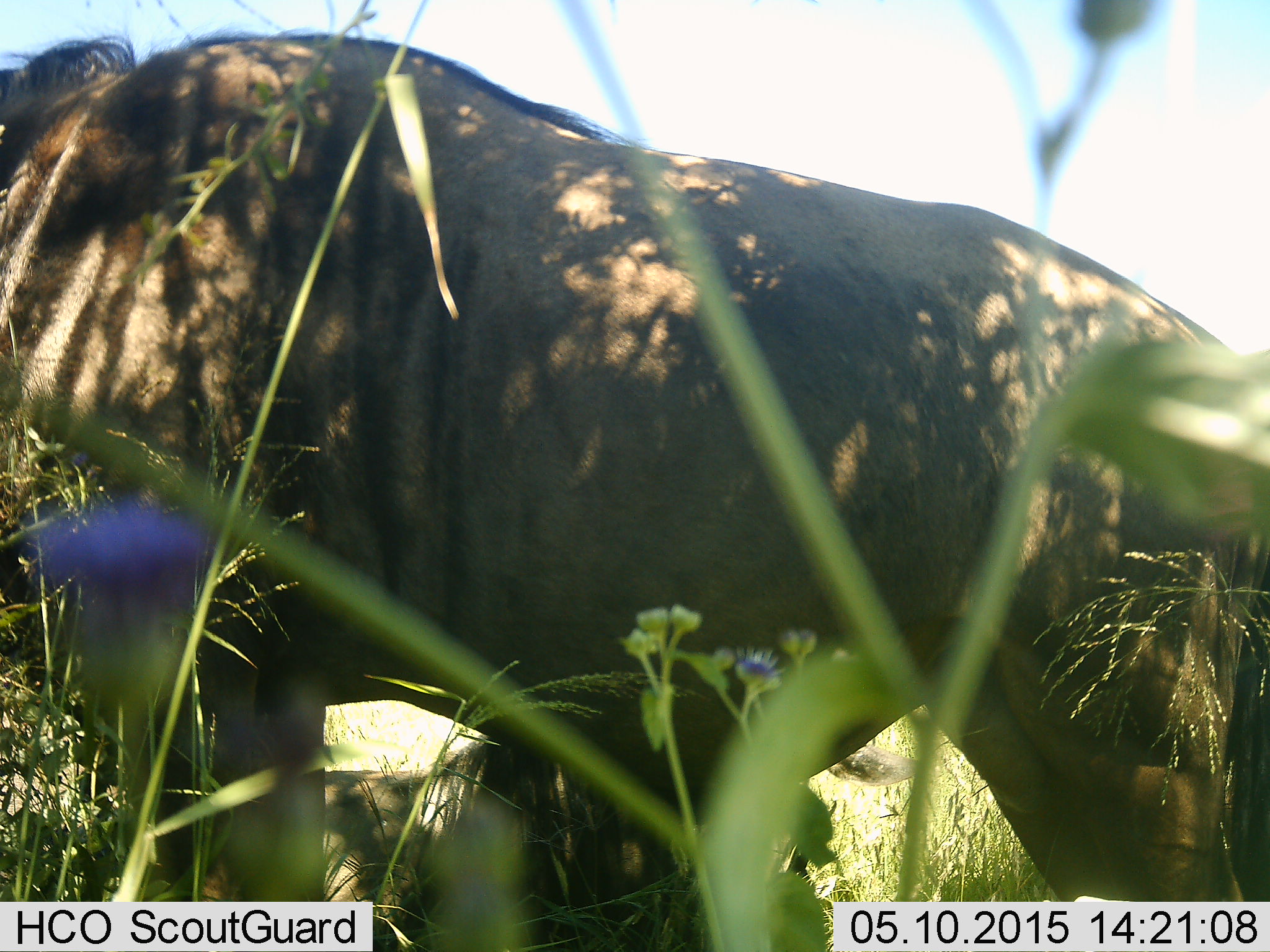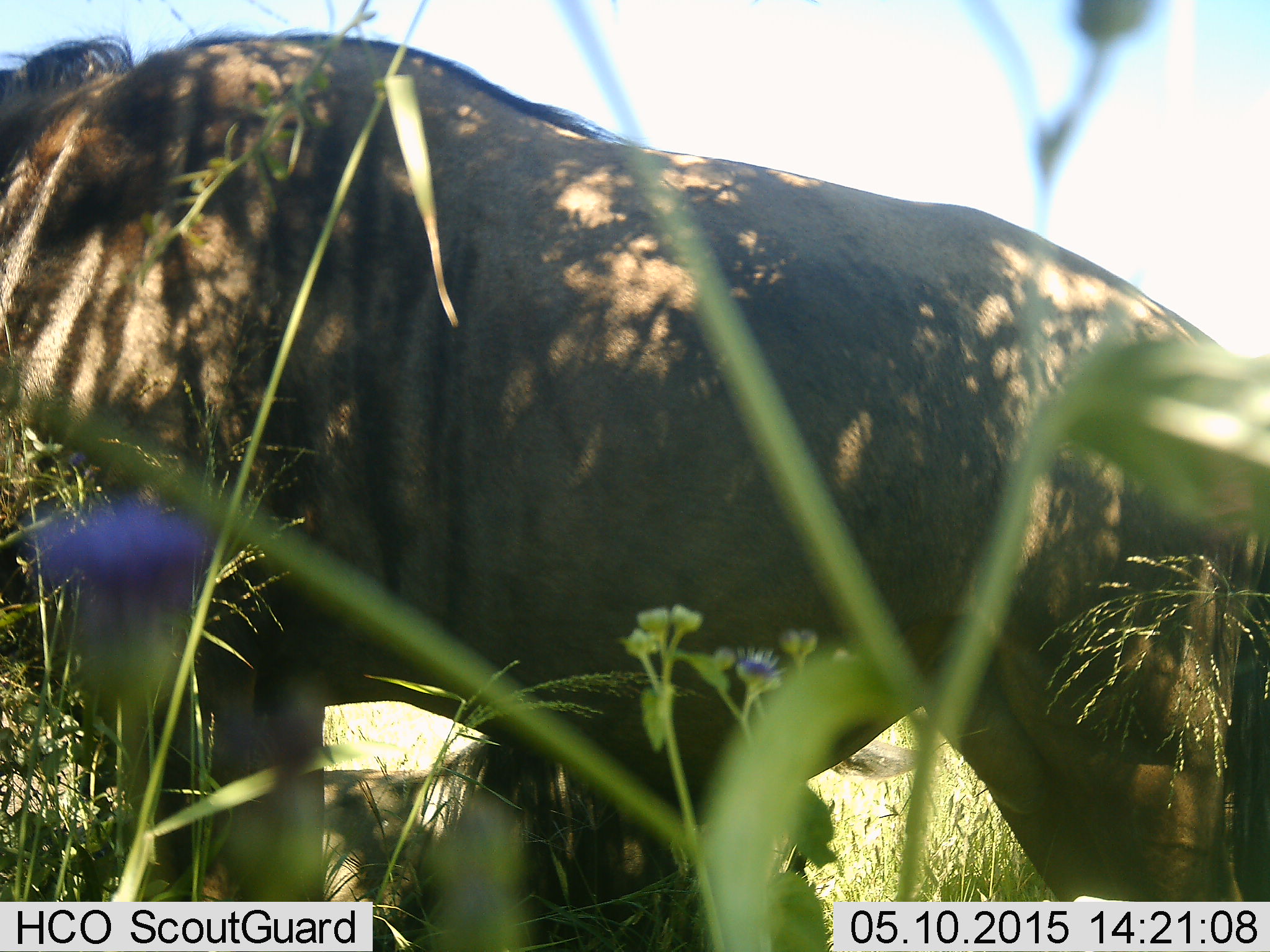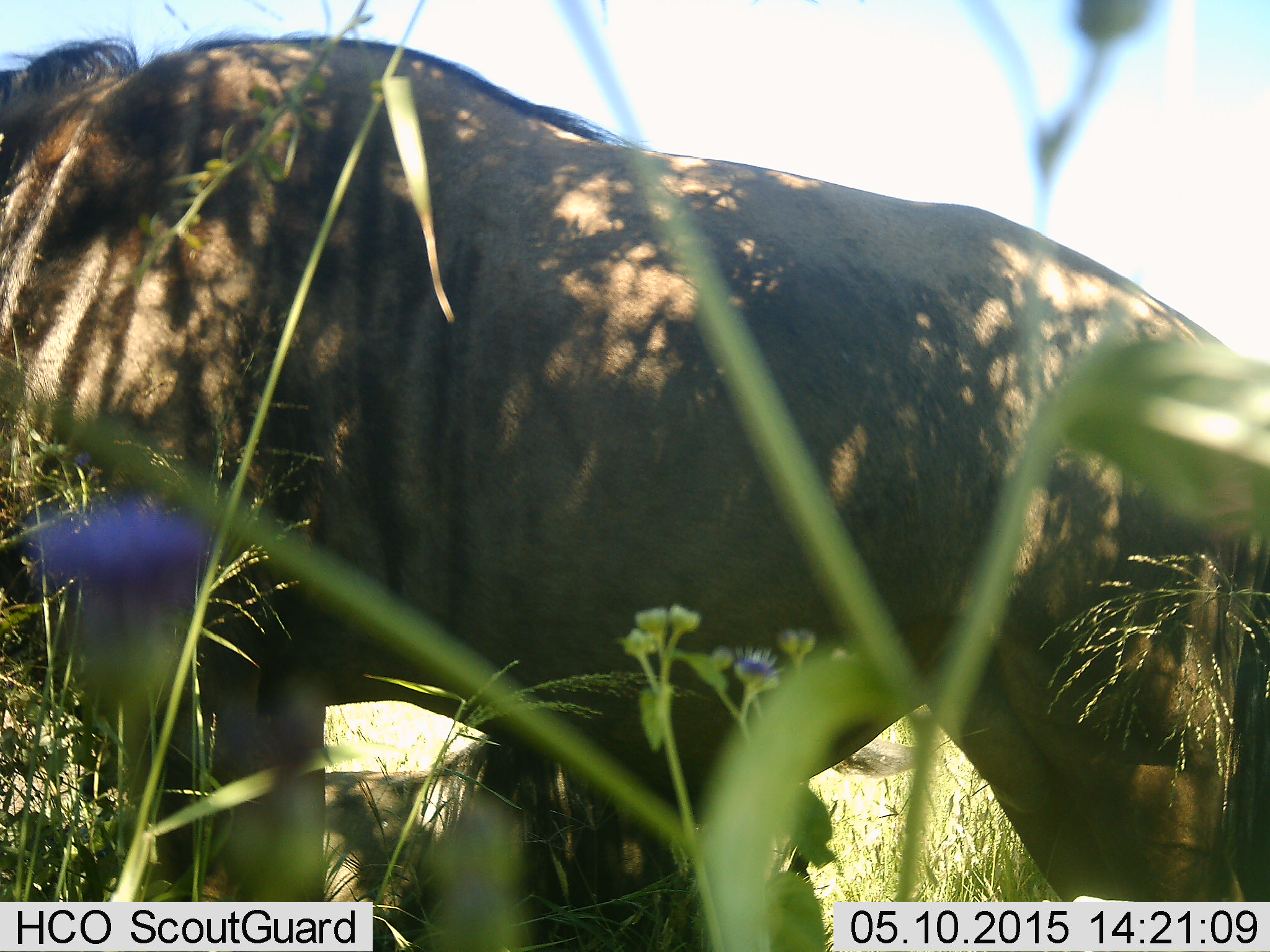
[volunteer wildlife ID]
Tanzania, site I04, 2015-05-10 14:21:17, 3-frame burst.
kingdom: Animalia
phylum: Chordata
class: Mammalia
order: Artiodactyla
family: Bovidae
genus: Connochaetes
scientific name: Connochaetes taurinus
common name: blue wildebeest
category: wildebeest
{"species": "wildebeest (blue wildebeest) (Connochaetes taurinus)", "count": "2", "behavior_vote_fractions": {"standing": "90%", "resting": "50%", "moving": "0%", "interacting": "0%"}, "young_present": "0%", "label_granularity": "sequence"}